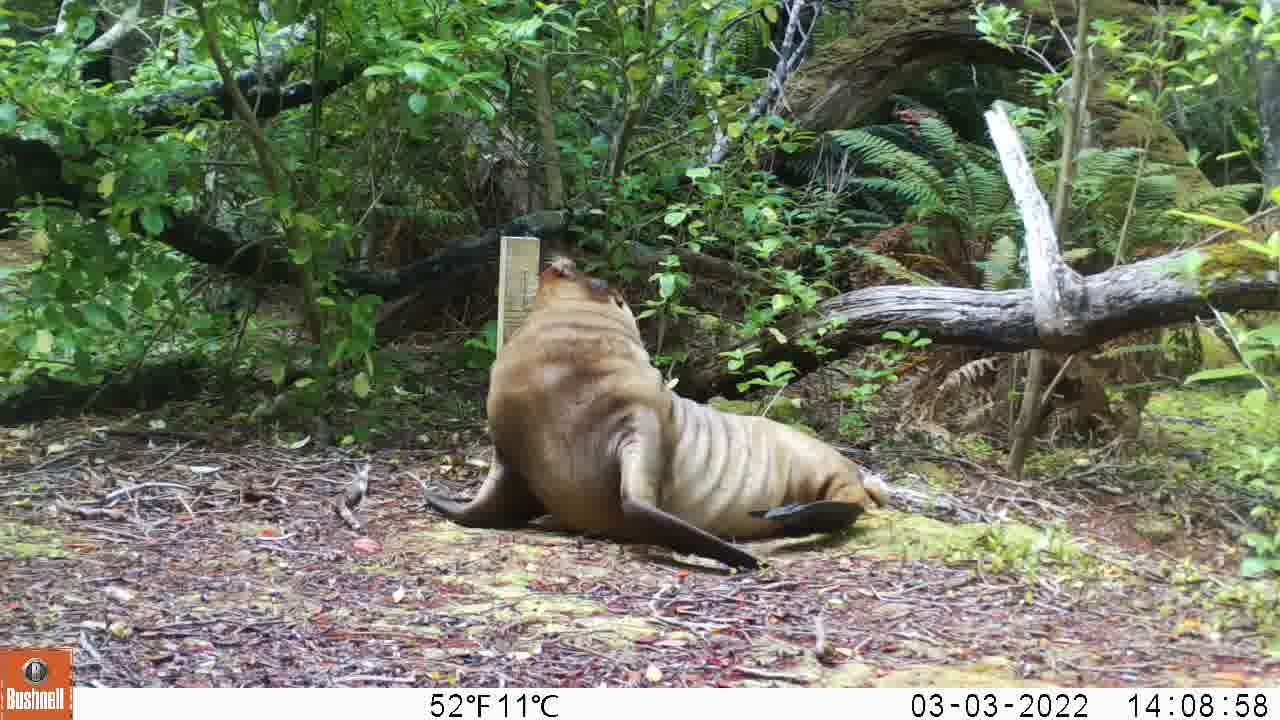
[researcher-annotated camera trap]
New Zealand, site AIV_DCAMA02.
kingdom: Animalia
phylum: Chordata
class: Mammalia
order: Carnivora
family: Otariidae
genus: Phocarctos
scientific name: Phocarctos hookeri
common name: new zealand sea lion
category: sealion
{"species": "sealion (new zealand sea lion) (Phocarctos hookeri)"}